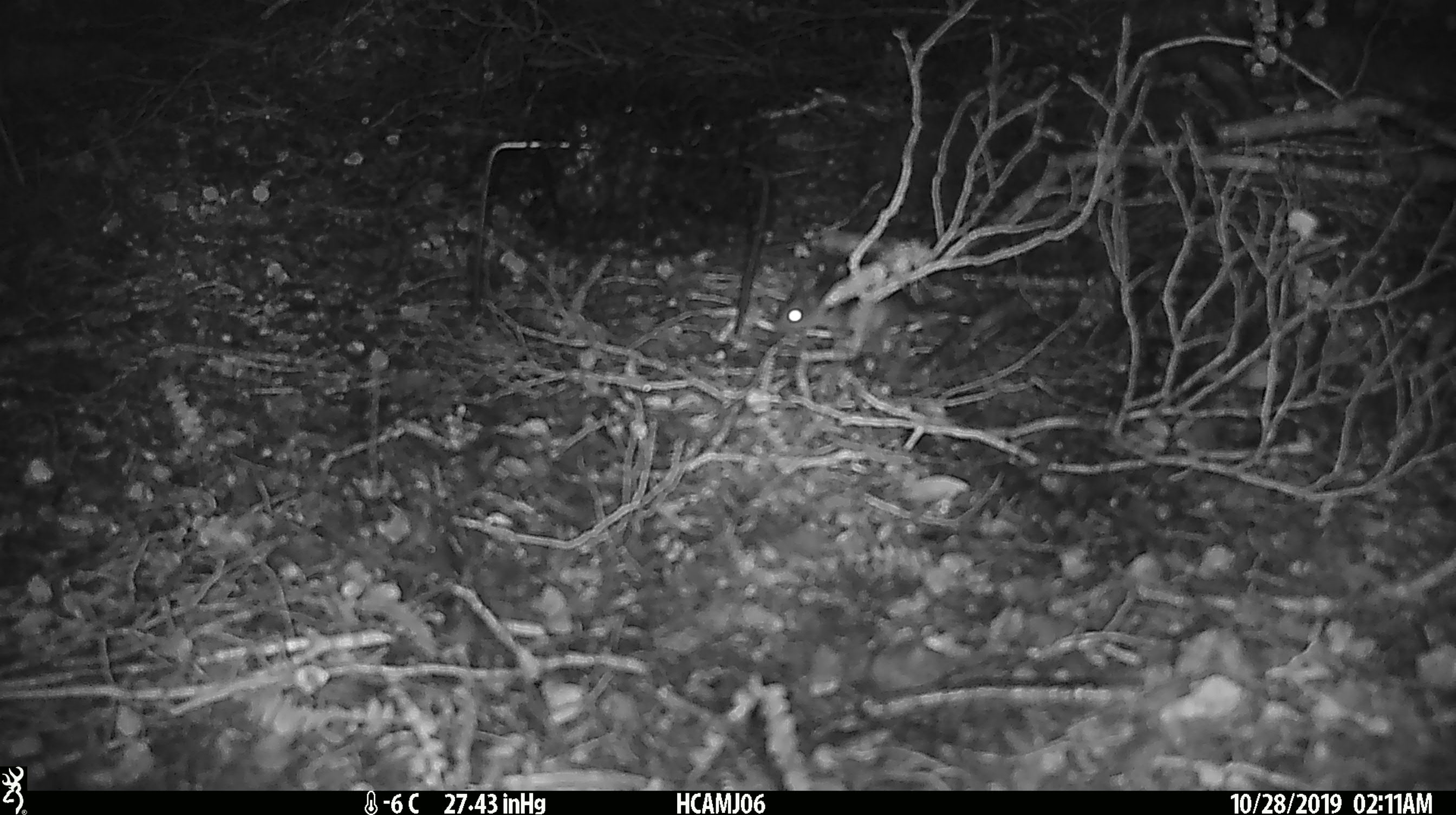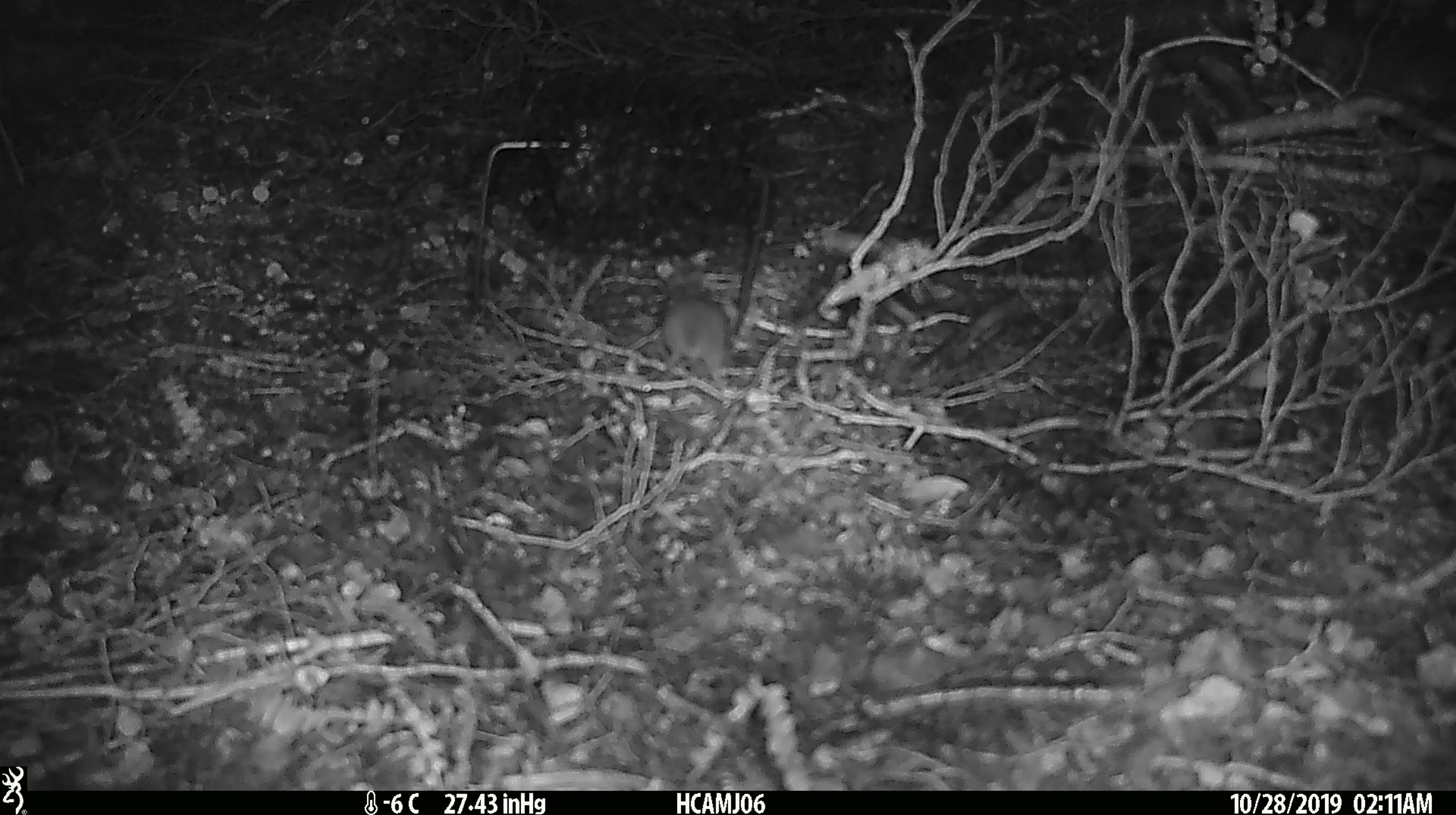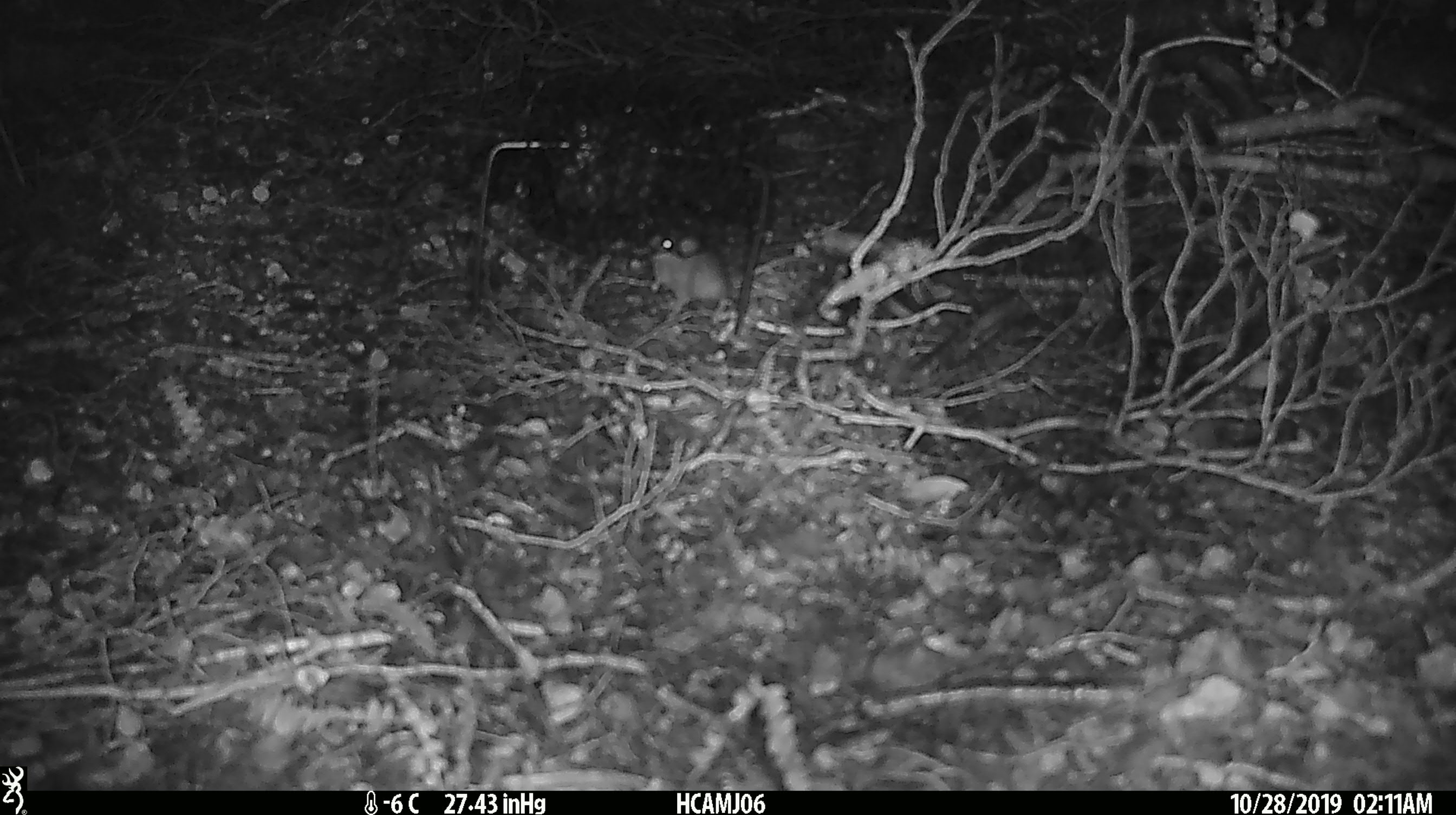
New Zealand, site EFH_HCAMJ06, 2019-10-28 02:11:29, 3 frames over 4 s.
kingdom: Animalia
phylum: Chordata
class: Mammalia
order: Rodentia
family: Muridae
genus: Mus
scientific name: Mus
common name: mouse